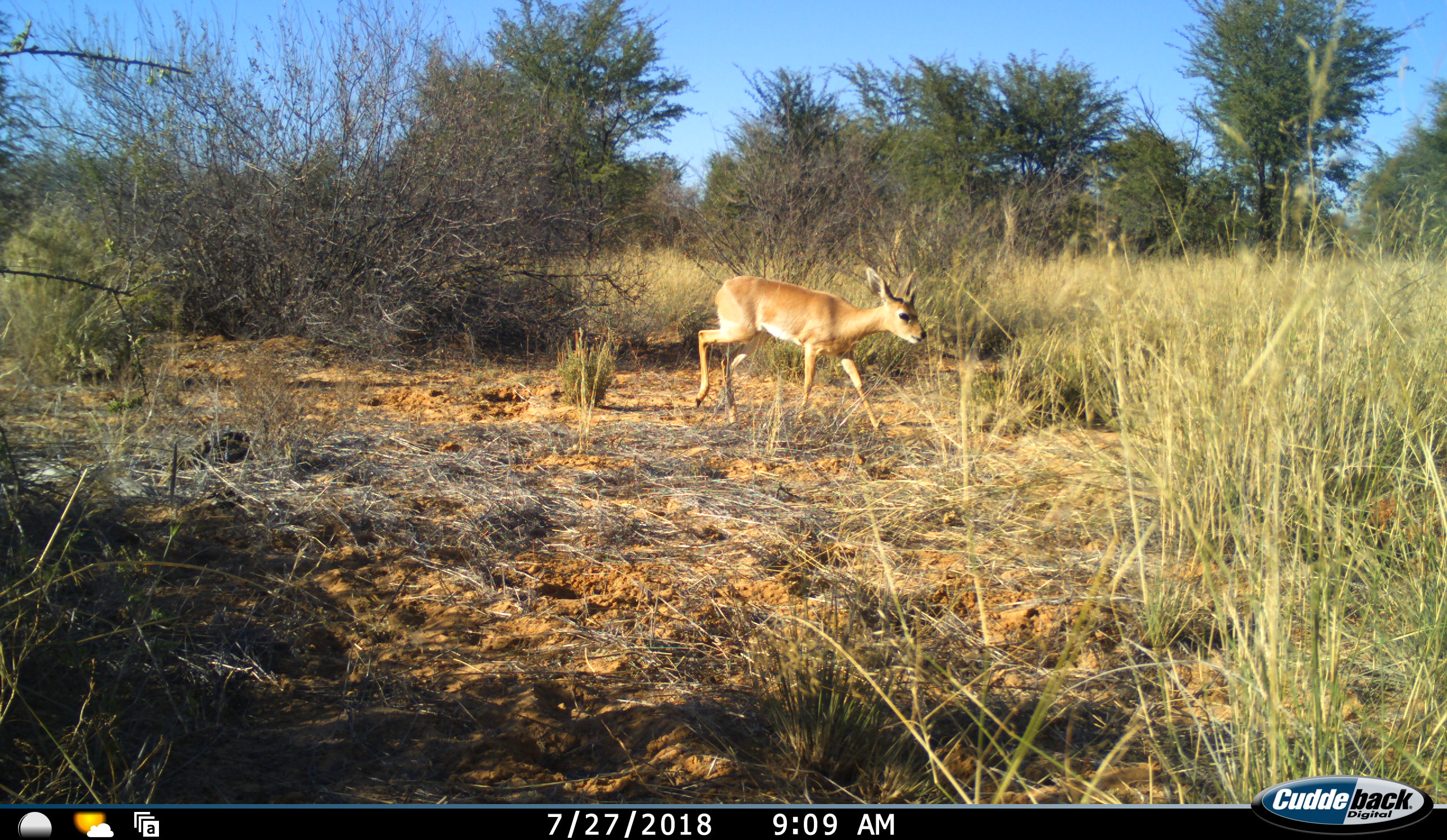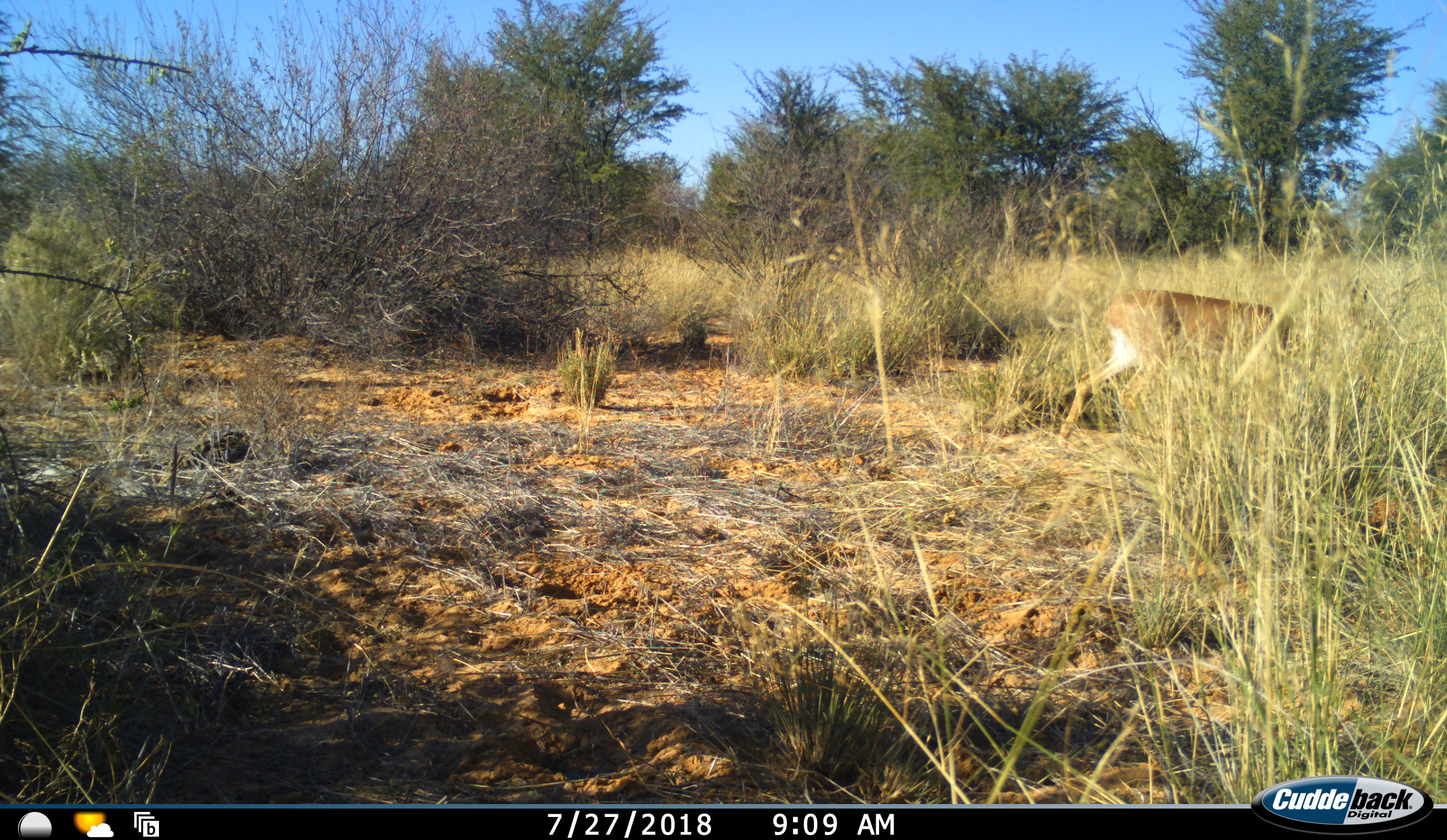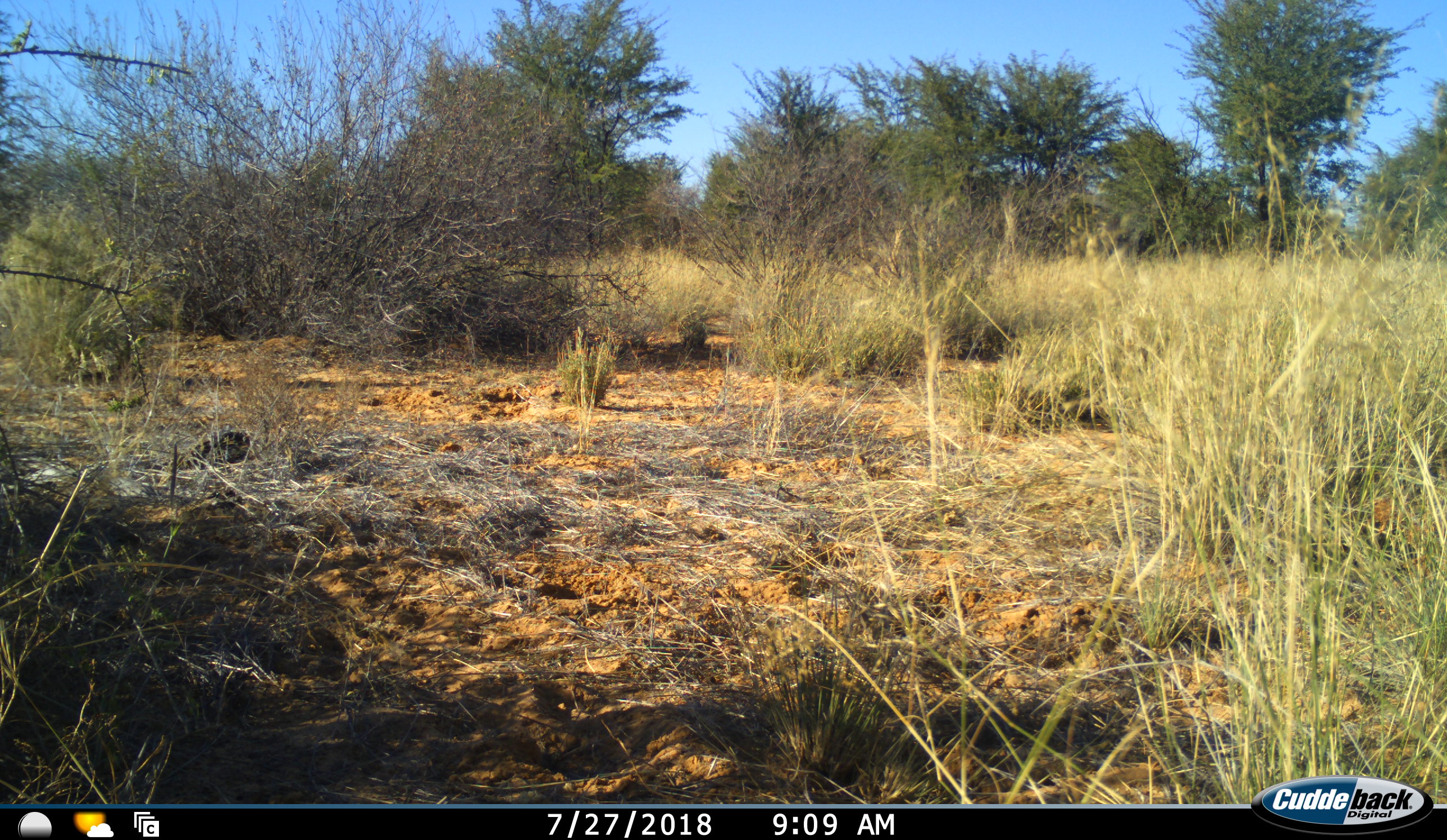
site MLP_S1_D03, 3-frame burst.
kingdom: Animalia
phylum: Chordata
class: Mammalia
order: Artiodactyla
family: Bovidae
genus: Raphicerus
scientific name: Raphicerus campestris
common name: steenbok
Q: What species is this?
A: Steenbok (Raphicerus campestris).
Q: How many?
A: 1.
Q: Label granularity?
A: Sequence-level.